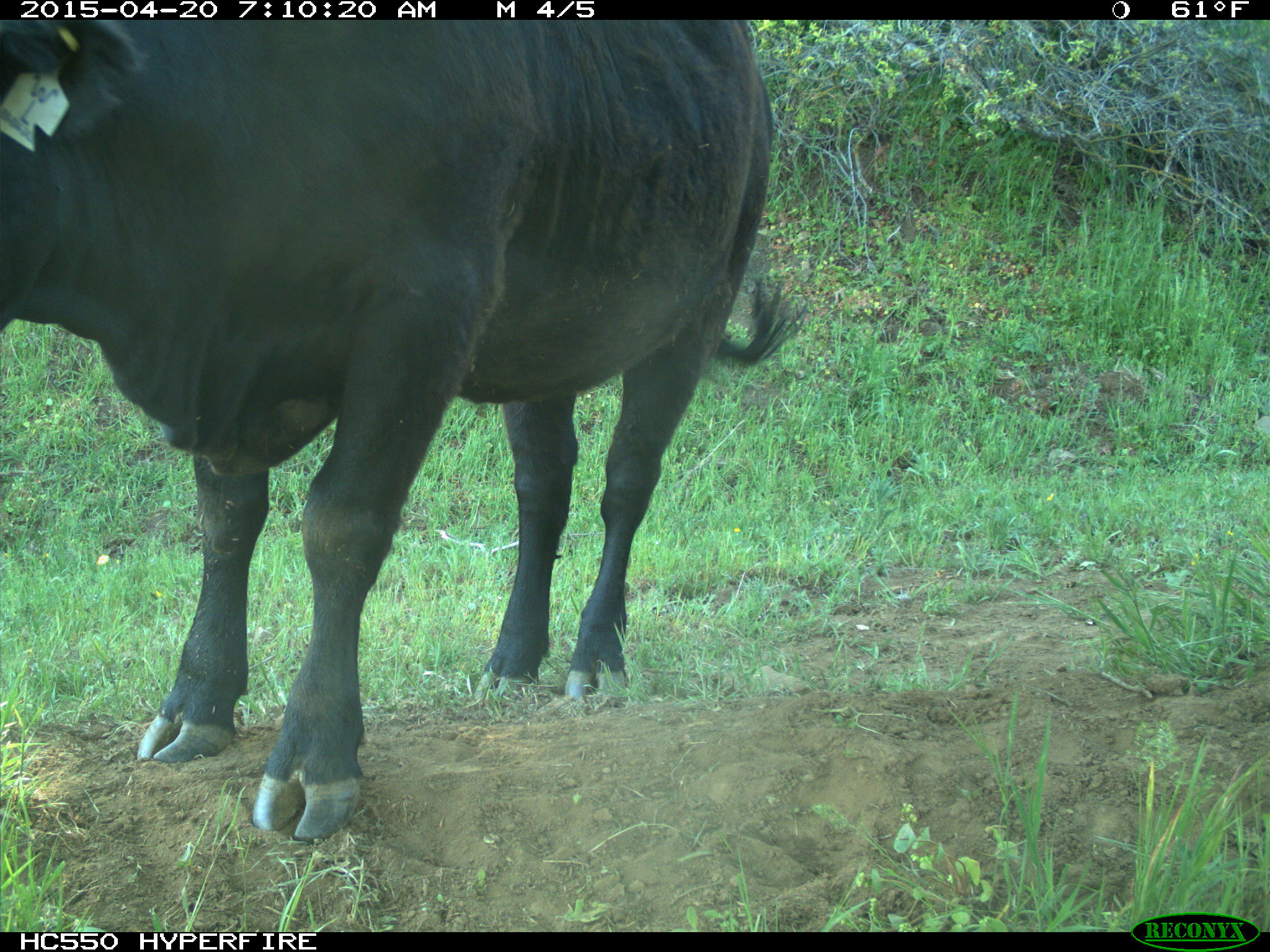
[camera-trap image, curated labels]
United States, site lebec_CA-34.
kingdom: Animalia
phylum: Chordata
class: Mammalia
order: Artiodactyla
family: Bovidae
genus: Bos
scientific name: Bos taurus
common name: domestic cow